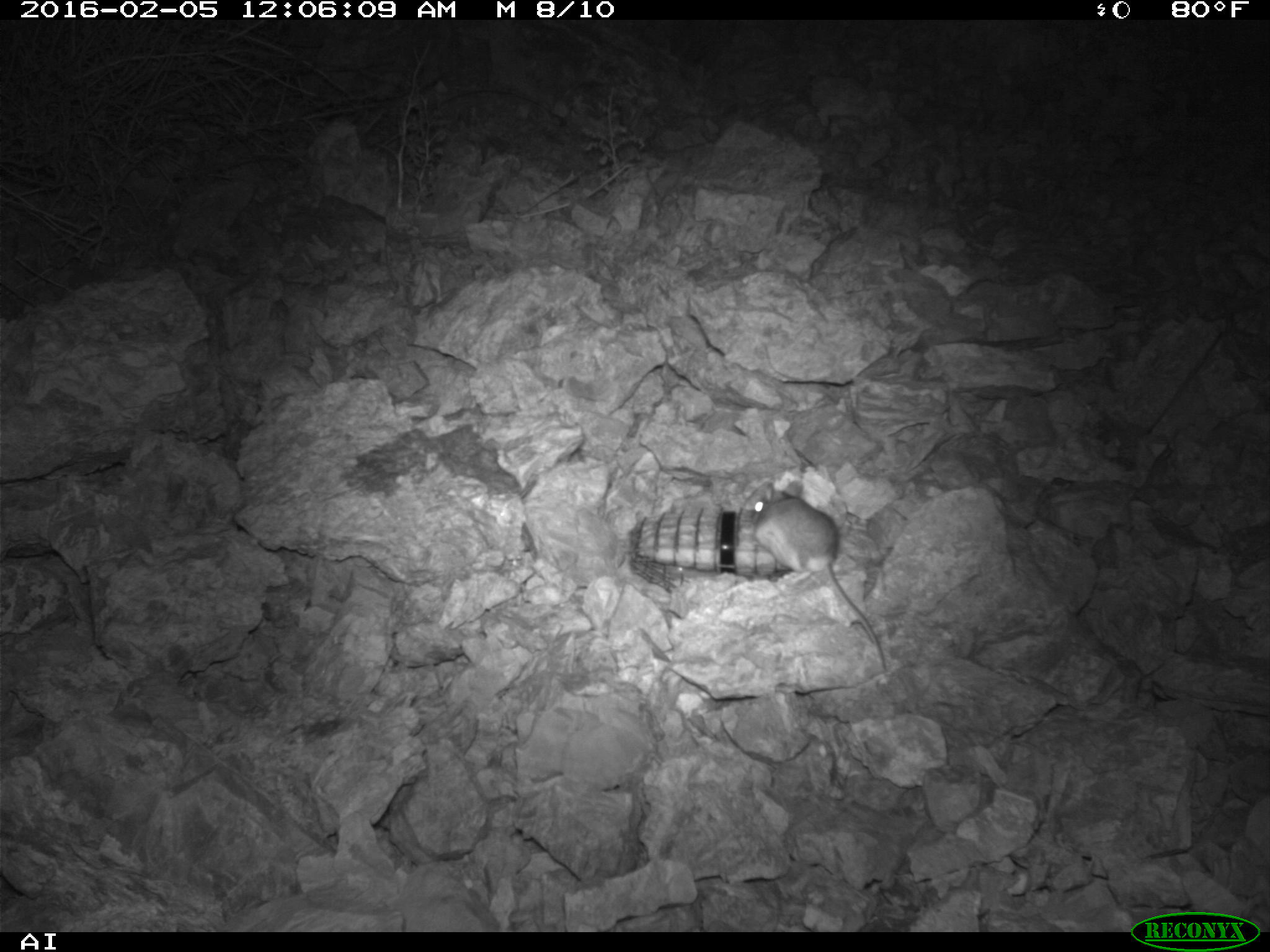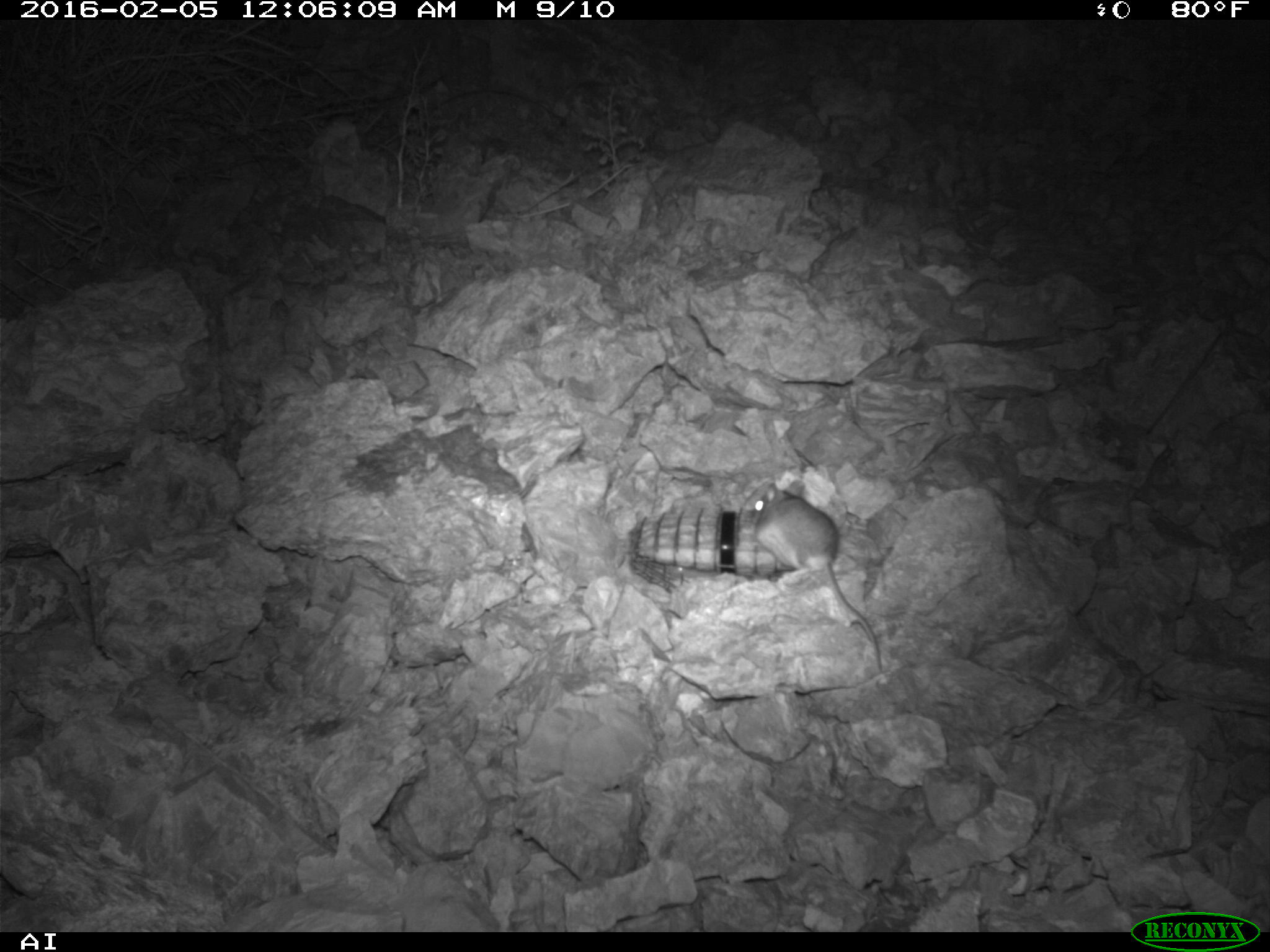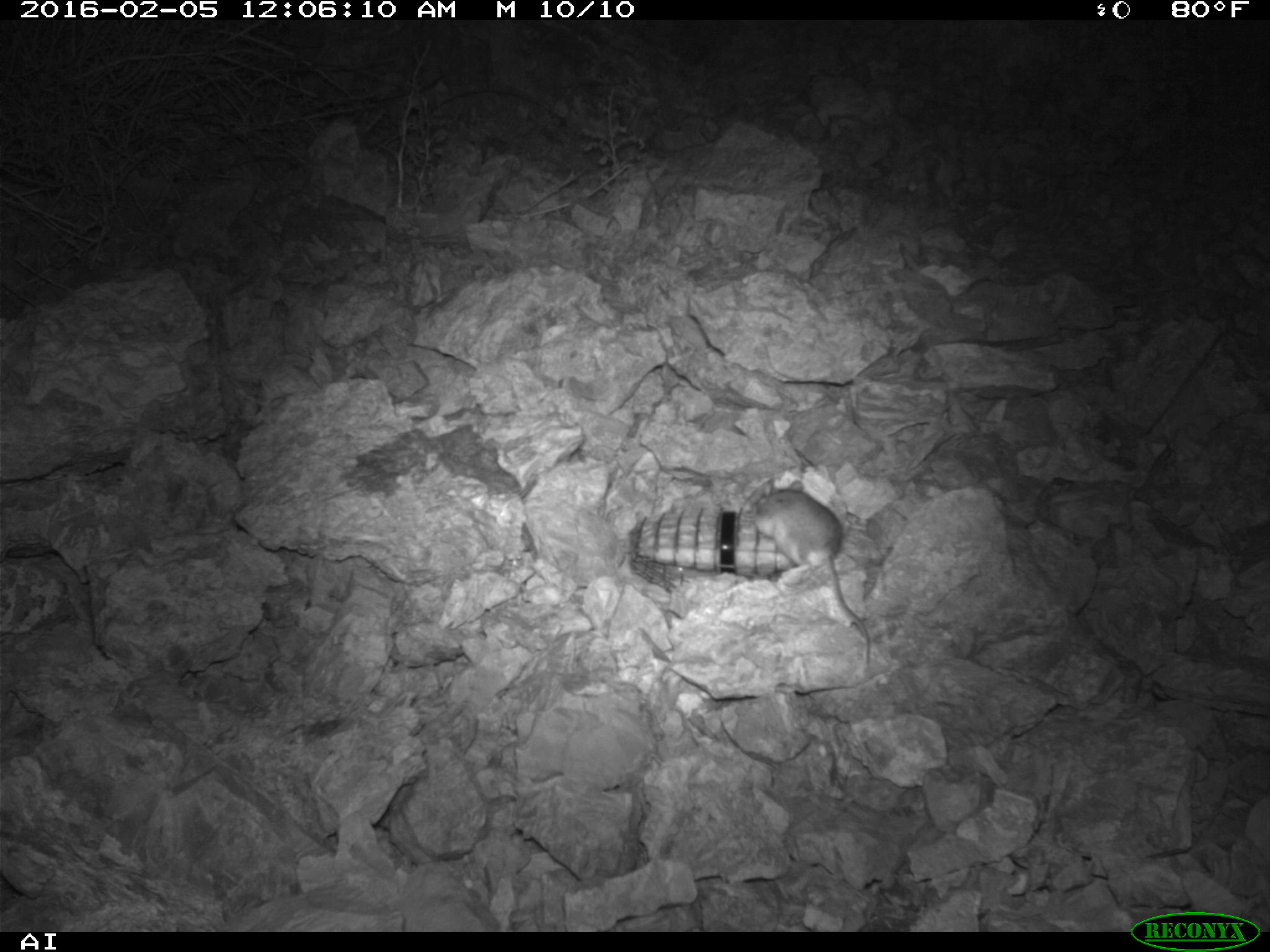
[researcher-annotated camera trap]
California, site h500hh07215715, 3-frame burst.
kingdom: Animalia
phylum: Chordata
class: Mammalia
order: Rodentia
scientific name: Rodentia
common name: rodent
Rodent (Rodentia).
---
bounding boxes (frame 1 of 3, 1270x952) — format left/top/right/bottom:
rodent: 751/481/885/671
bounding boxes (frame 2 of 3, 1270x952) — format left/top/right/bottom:
rodent: 753/478/883/673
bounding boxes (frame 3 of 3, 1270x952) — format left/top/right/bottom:
rodent: 751/478/872/661